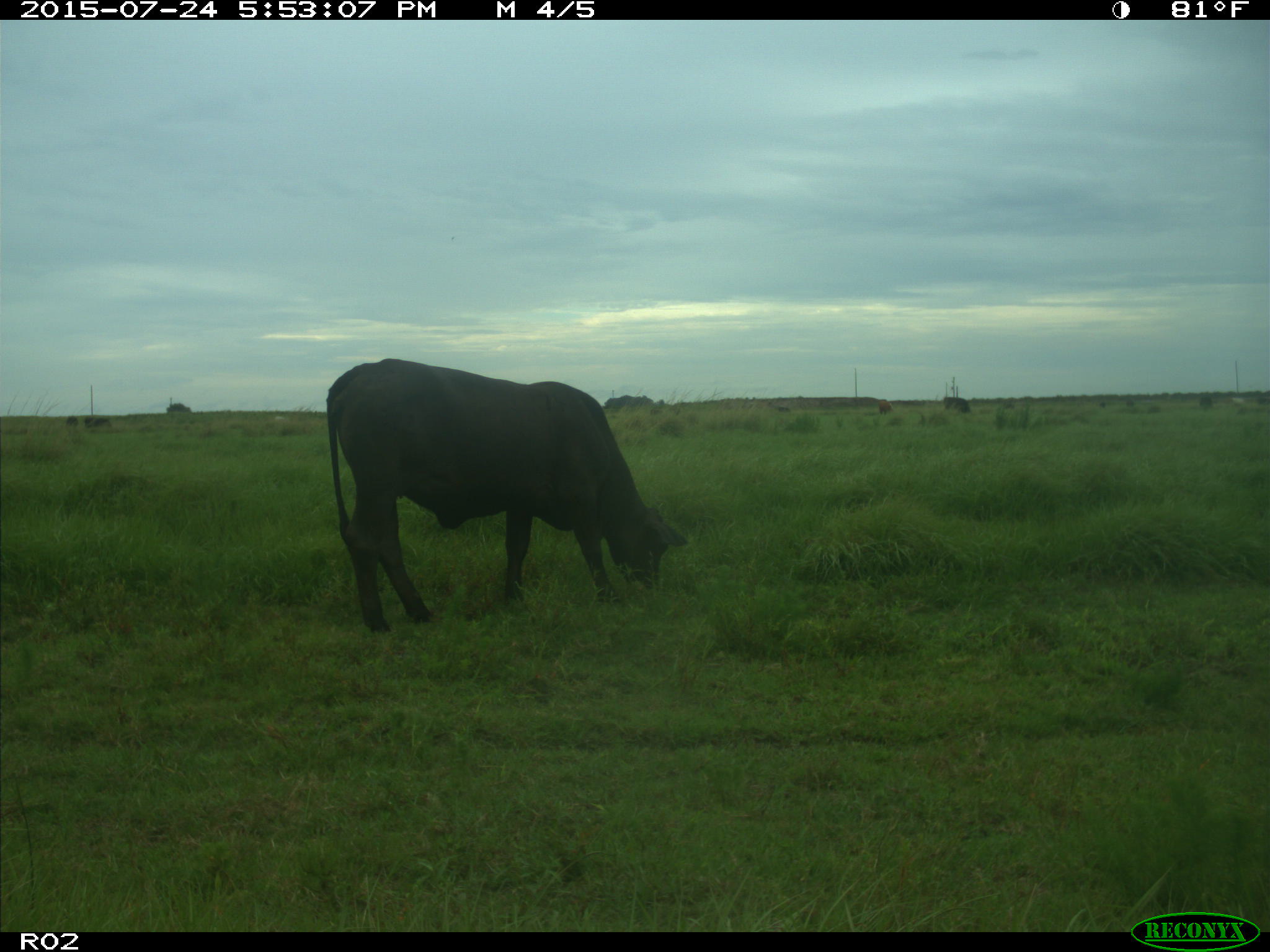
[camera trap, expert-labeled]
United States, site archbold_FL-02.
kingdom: Animalia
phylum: Chordata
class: Mammalia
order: Artiodactyla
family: Bovidae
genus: Bos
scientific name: Bos taurus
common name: domestic cow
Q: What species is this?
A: Bos taurus (domestic cow).